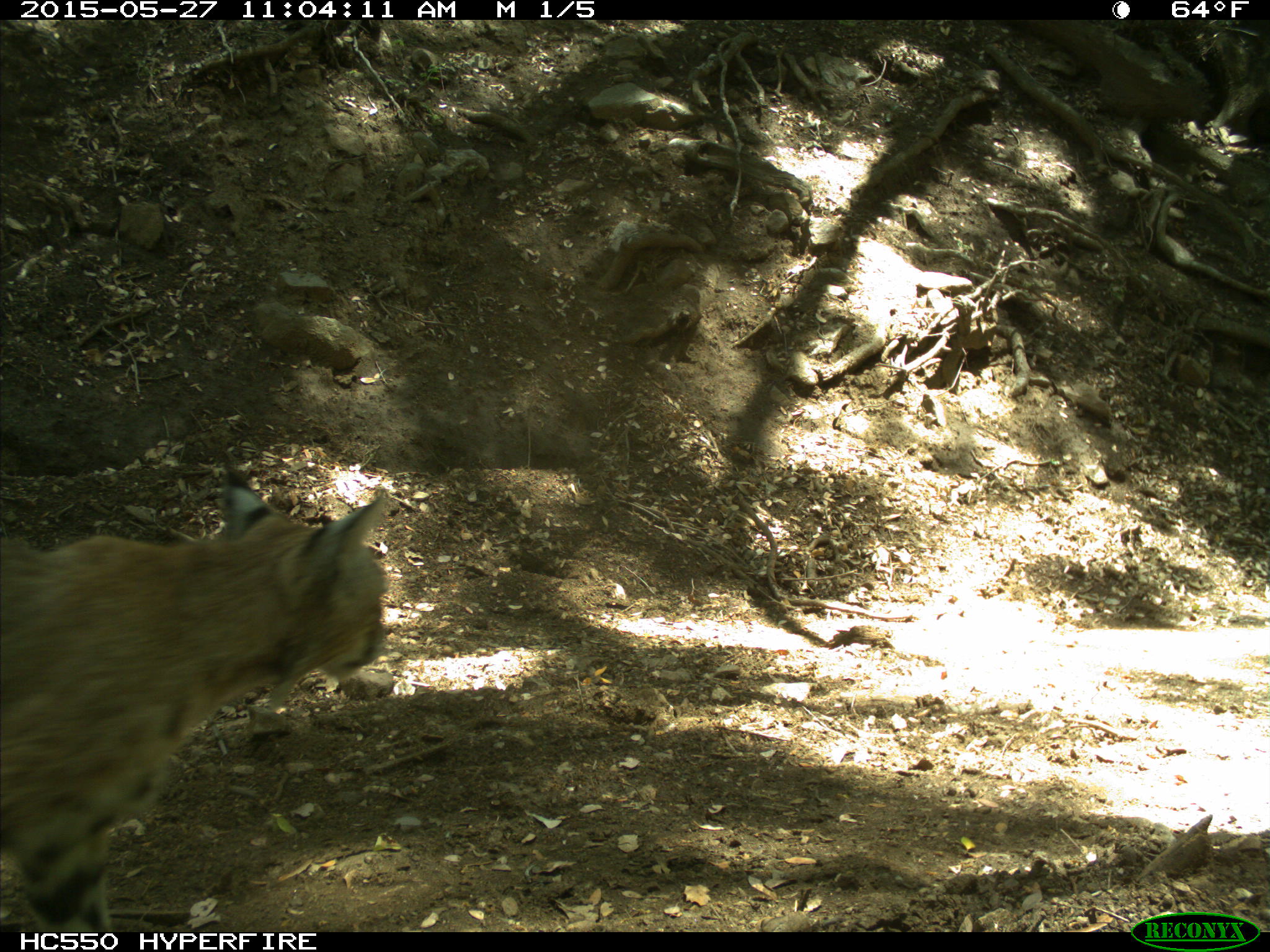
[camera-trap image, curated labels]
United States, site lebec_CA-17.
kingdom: Animalia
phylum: Chordata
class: Mammalia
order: Carnivora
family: Felidae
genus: Lynx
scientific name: Lynx rufus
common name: bobcat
Lynx rufus (bobcat).